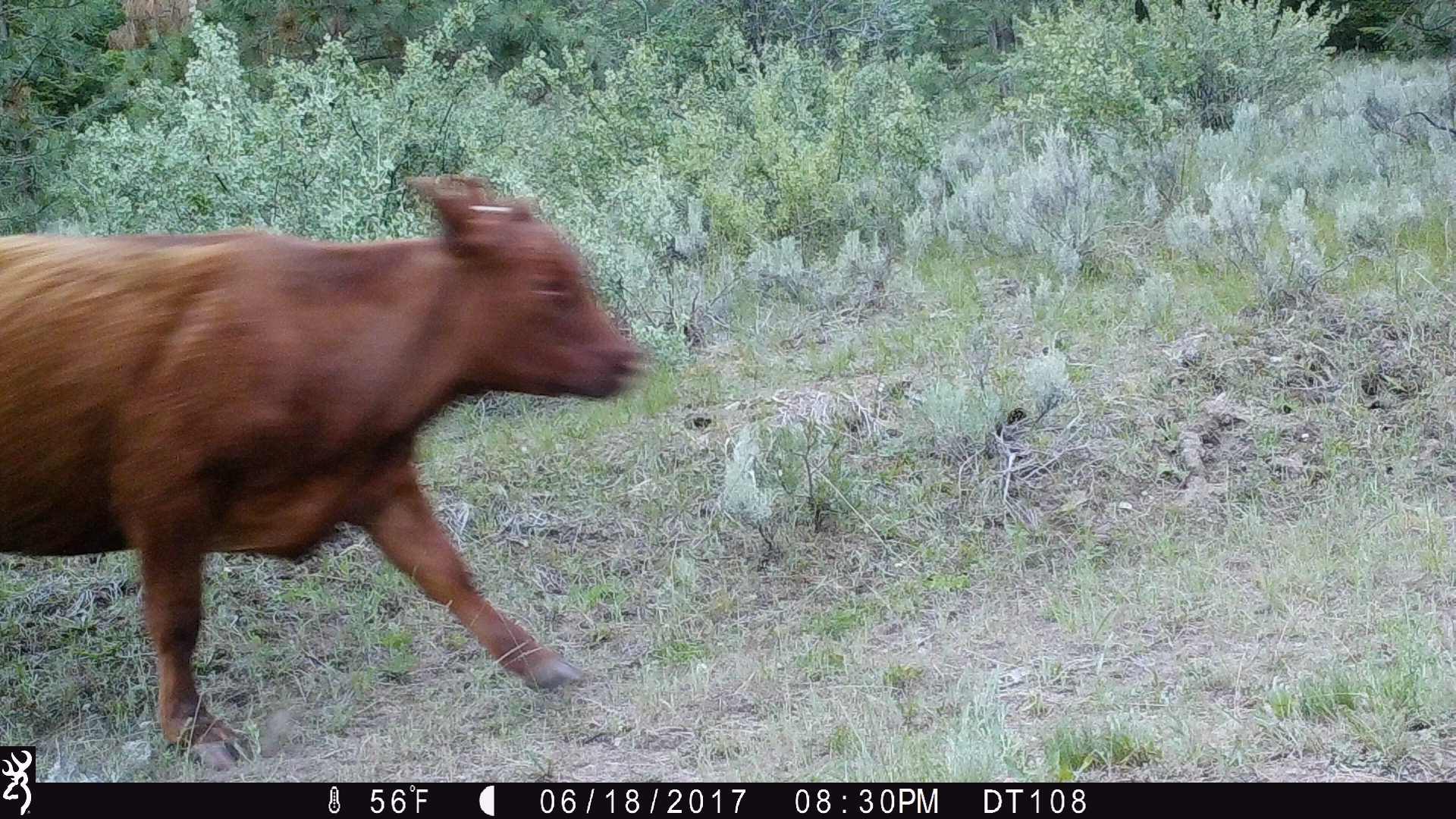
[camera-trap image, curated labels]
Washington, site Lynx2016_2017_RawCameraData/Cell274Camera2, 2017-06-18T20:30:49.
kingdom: Animalia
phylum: Chordata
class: Mammalia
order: Artiodactyla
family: Bovidae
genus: Bos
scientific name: Bos taurus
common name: domestic cattle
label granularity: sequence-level